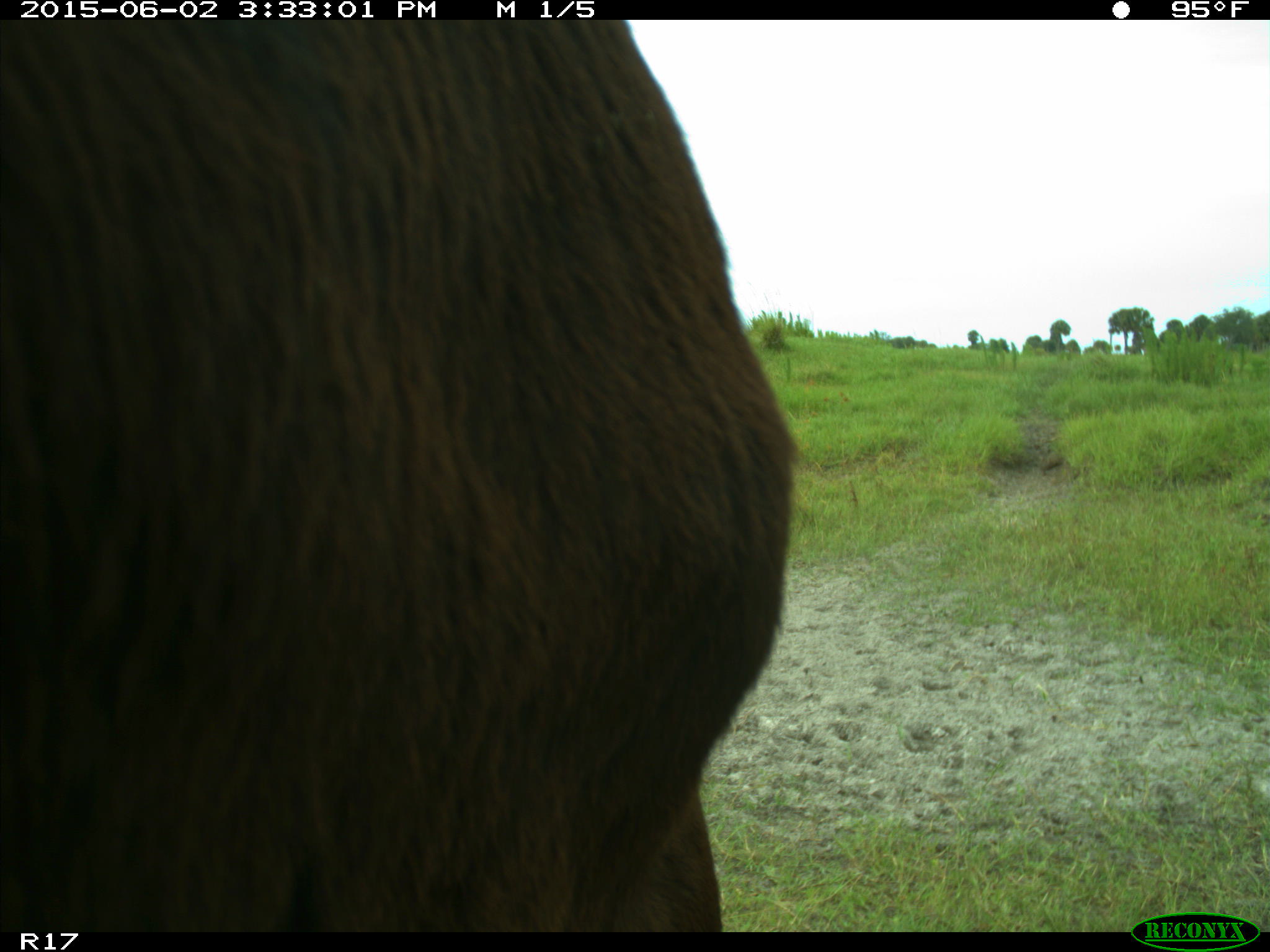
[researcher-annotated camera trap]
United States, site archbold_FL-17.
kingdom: Animalia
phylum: Chordata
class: Mammalia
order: Artiodactyla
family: Bovidae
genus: Bos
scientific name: Bos taurus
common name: domestic cow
Bos taurus (domestic cow).